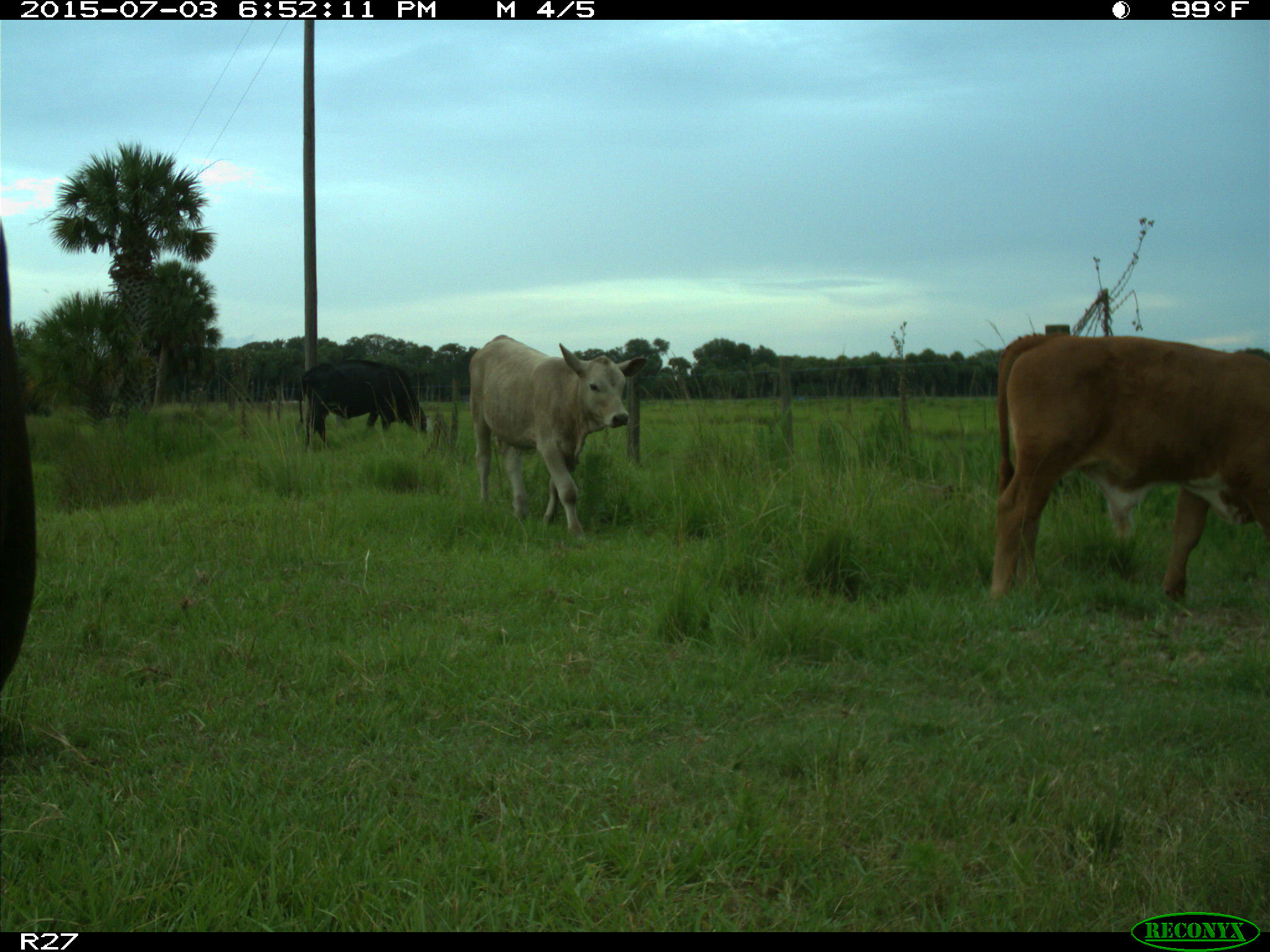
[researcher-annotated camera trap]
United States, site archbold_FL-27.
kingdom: Animalia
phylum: Chordata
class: Mammalia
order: Artiodactyla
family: Bovidae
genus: Bos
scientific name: Bos taurus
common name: domestic cow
Bos taurus (domestic cow).